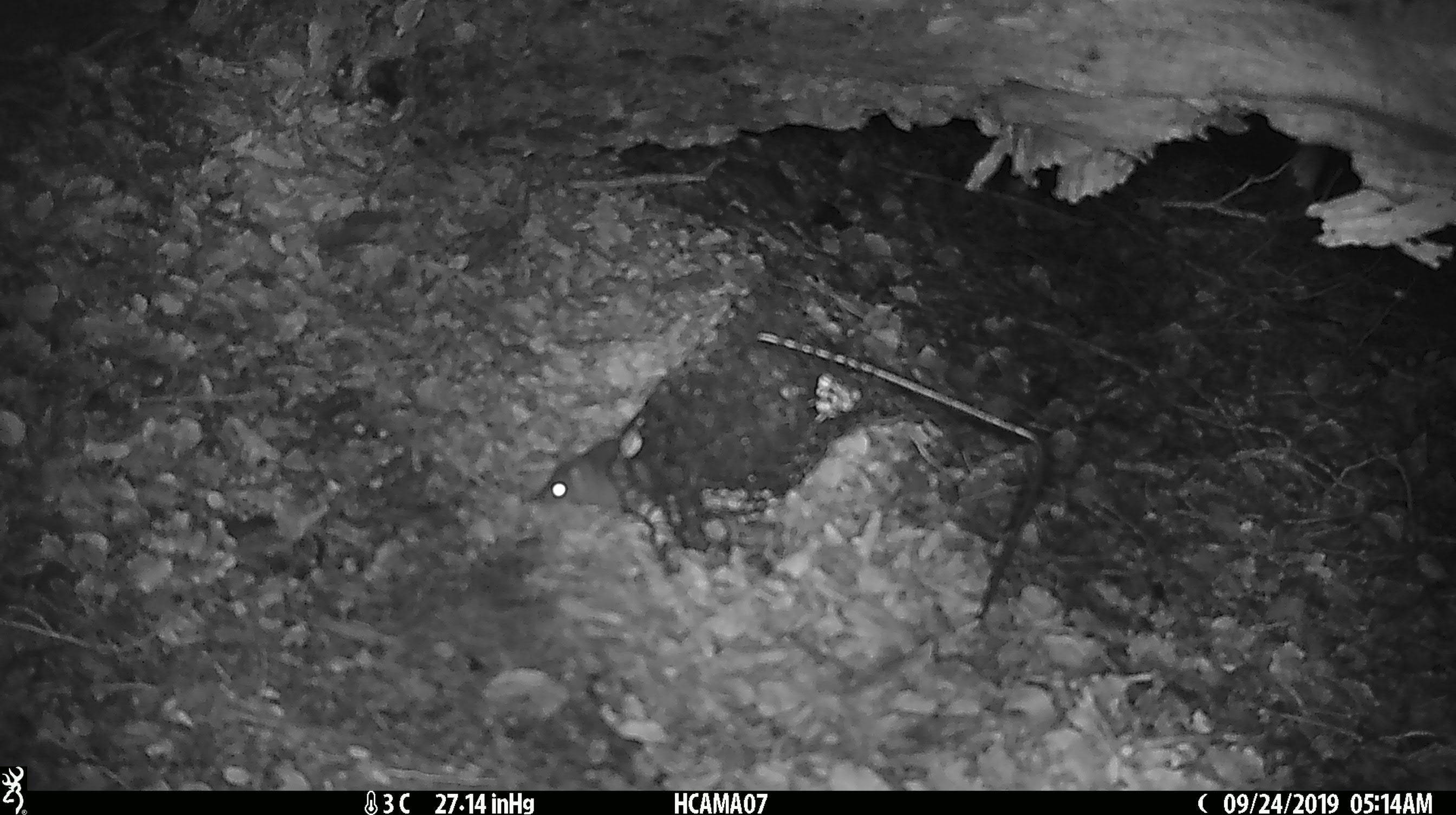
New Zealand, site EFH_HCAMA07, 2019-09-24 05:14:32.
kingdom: Animalia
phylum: Chordata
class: Mammalia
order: Rodentia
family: Muridae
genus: Mus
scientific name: Mus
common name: mouse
Mouse (Mus).